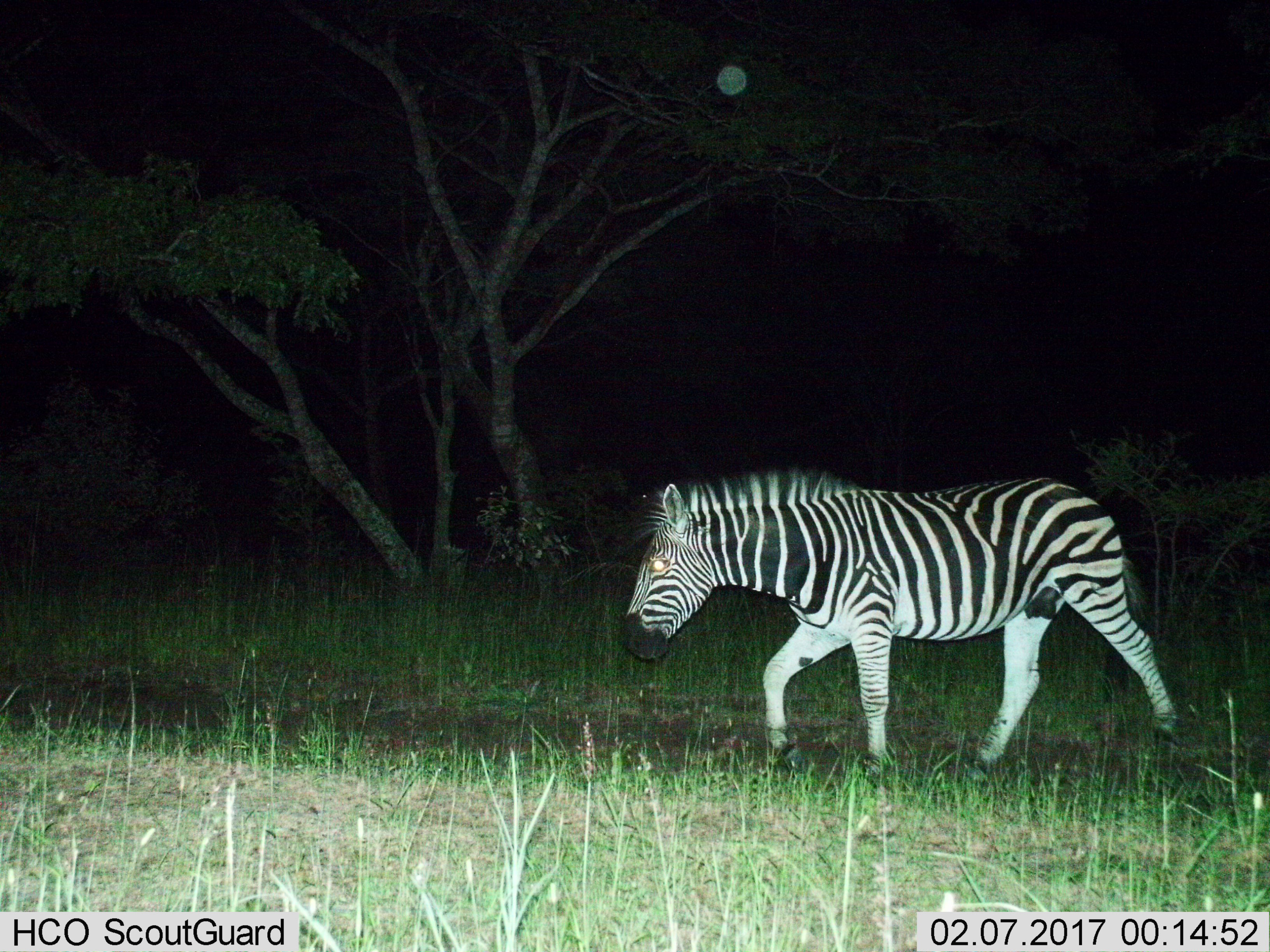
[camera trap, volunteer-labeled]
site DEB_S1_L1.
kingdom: Animalia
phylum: Chordata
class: Mammalia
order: Perissodactyla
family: Equidae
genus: Equus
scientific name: Equus quagga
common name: plains zebra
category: zebraplains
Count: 1.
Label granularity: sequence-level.